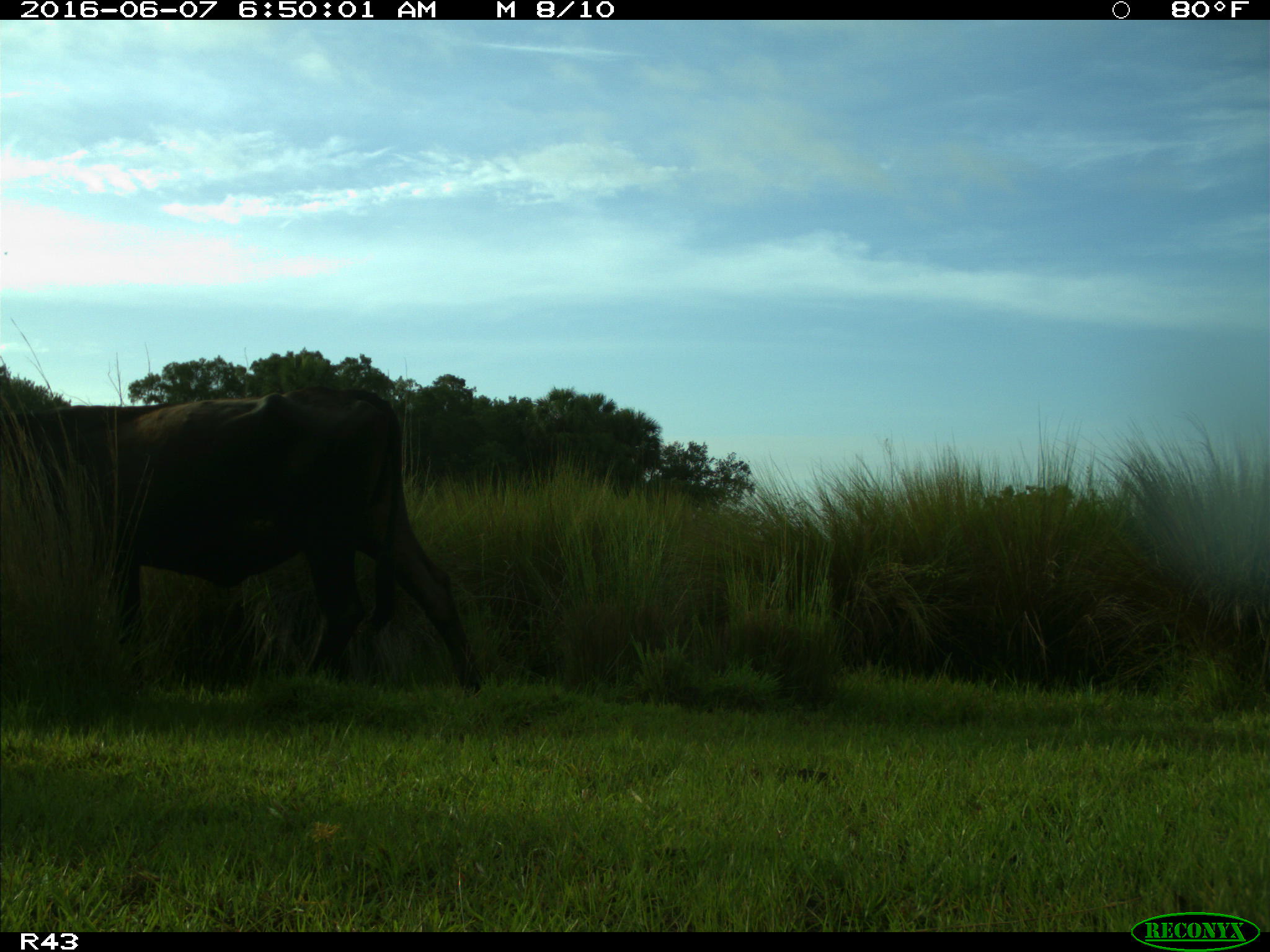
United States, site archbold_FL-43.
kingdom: Animalia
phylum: Chordata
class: Mammalia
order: Artiodactyla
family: Bovidae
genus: Bos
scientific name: Bos taurus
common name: domestic cow